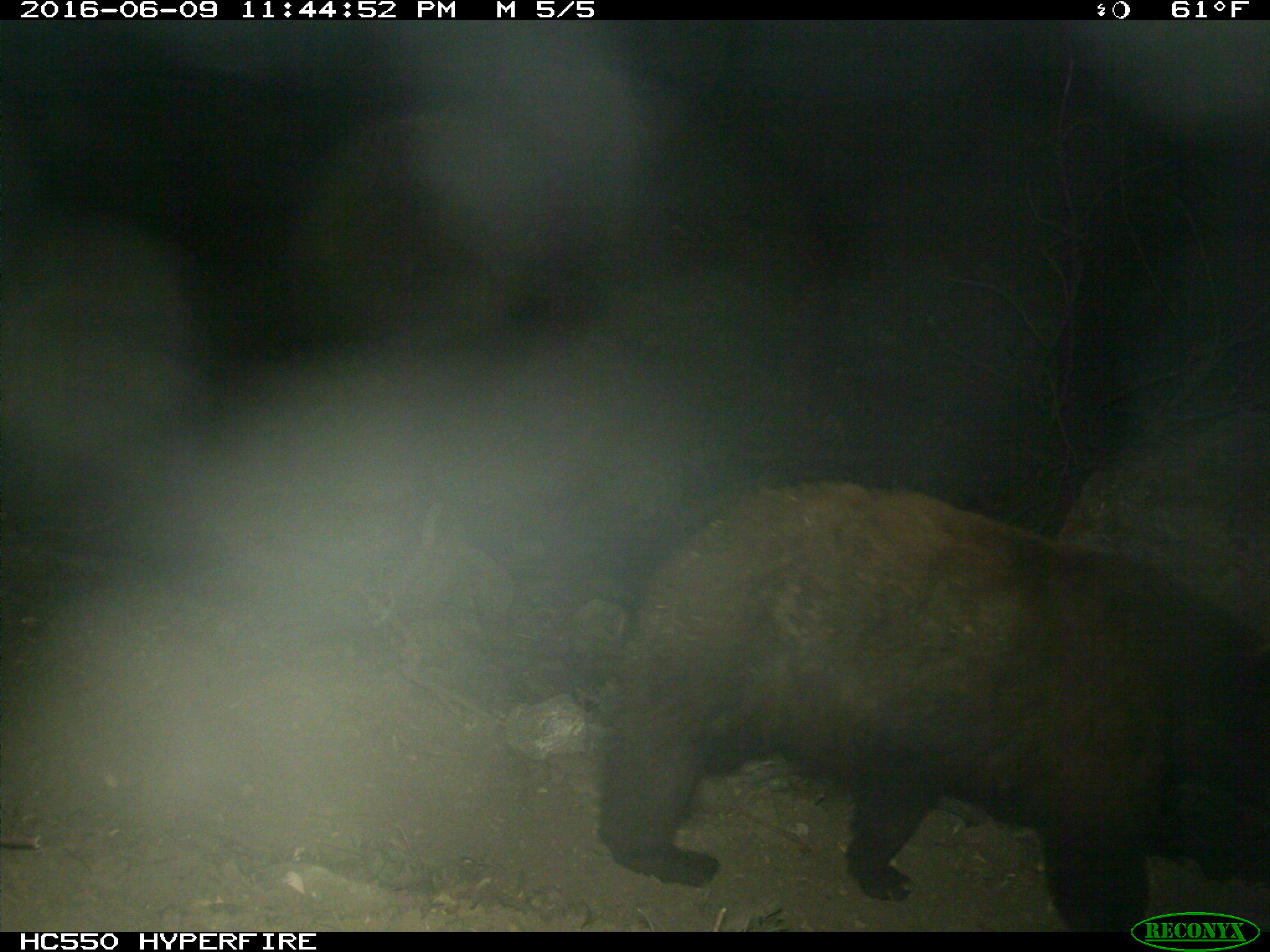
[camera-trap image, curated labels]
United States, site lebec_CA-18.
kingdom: Animalia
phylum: Chordata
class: Mammalia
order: Carnivora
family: Ursidae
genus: Ursus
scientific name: Ursus americanus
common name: american black bear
Ursus americanus (american black bear).